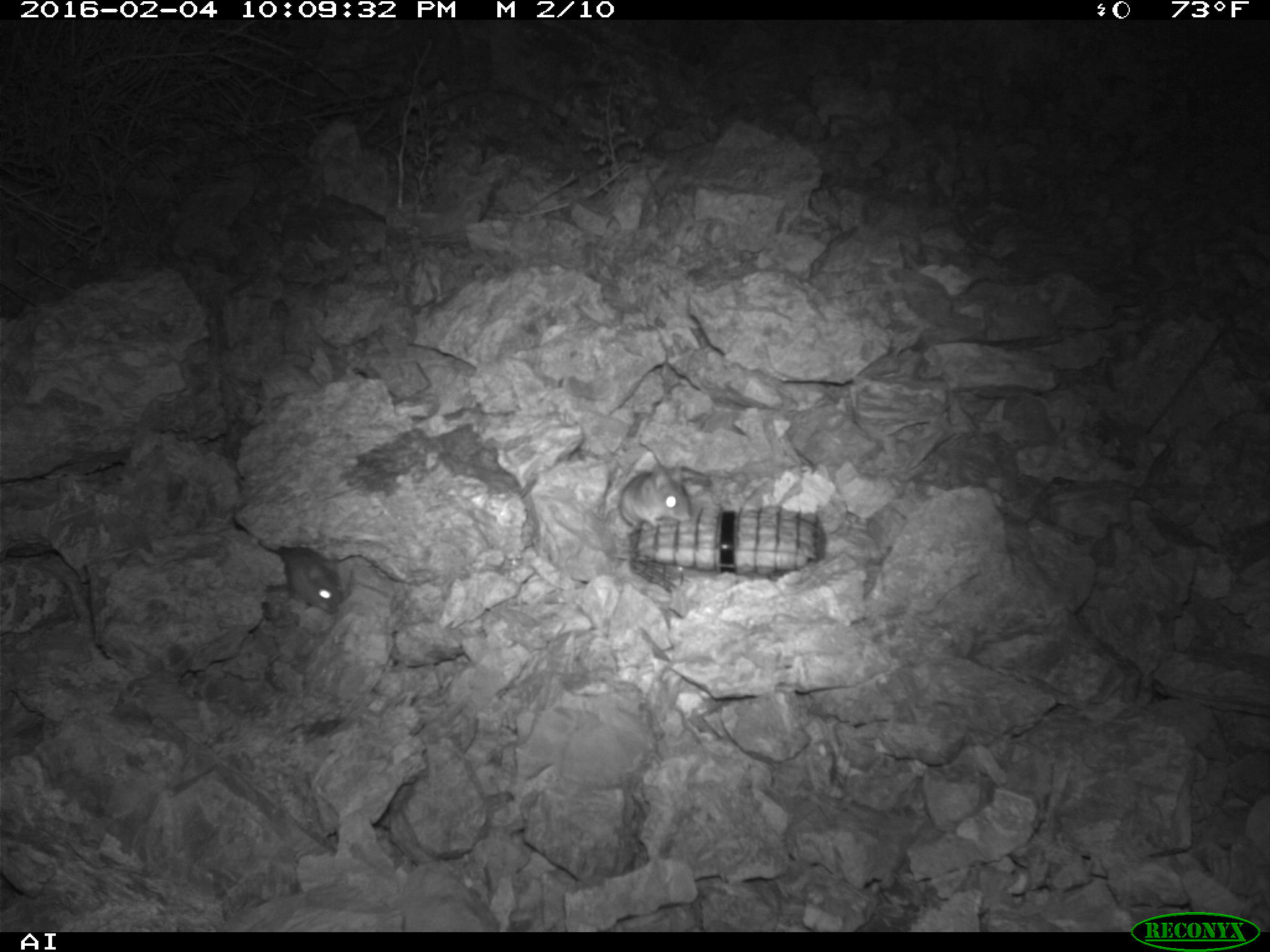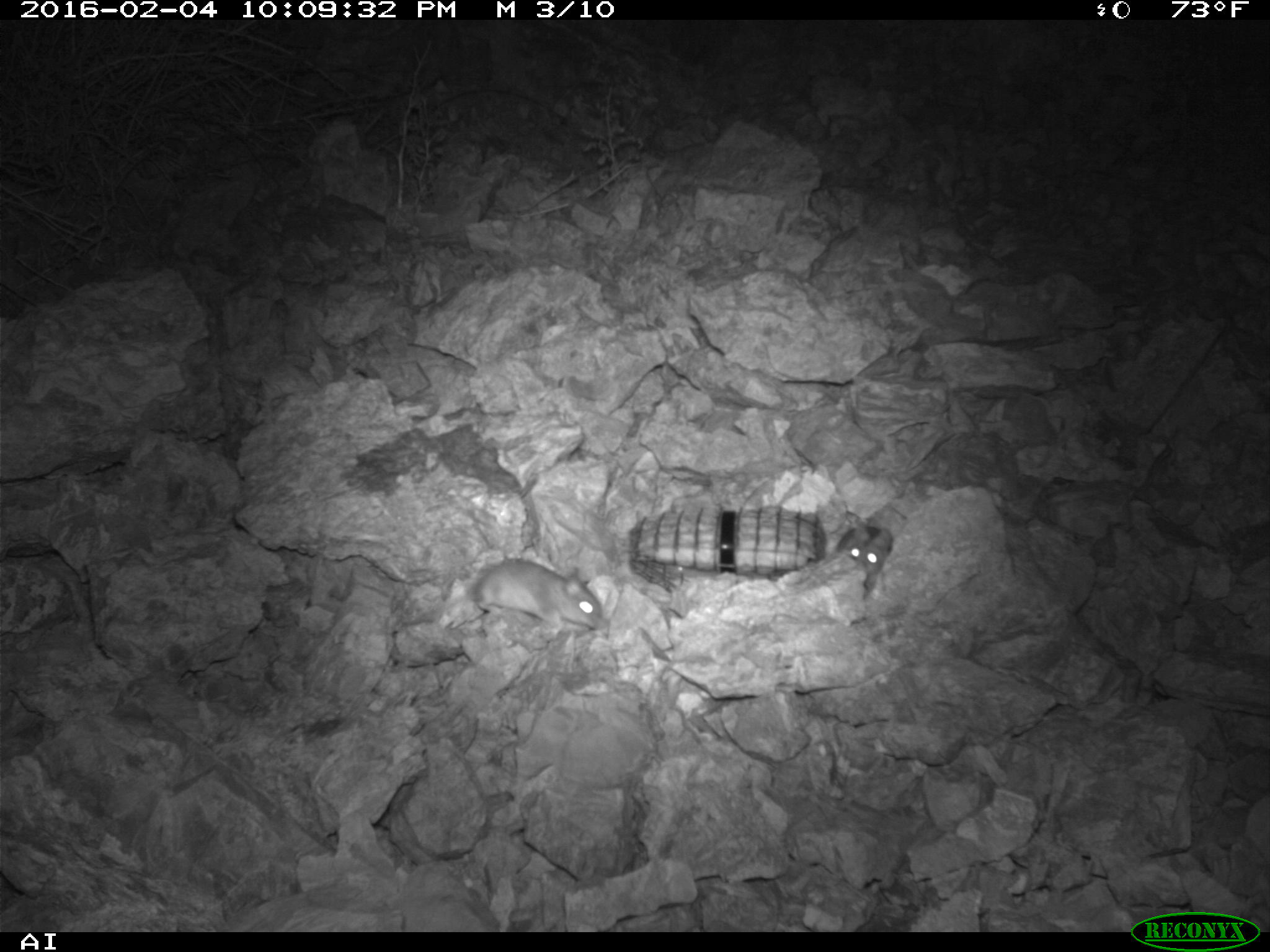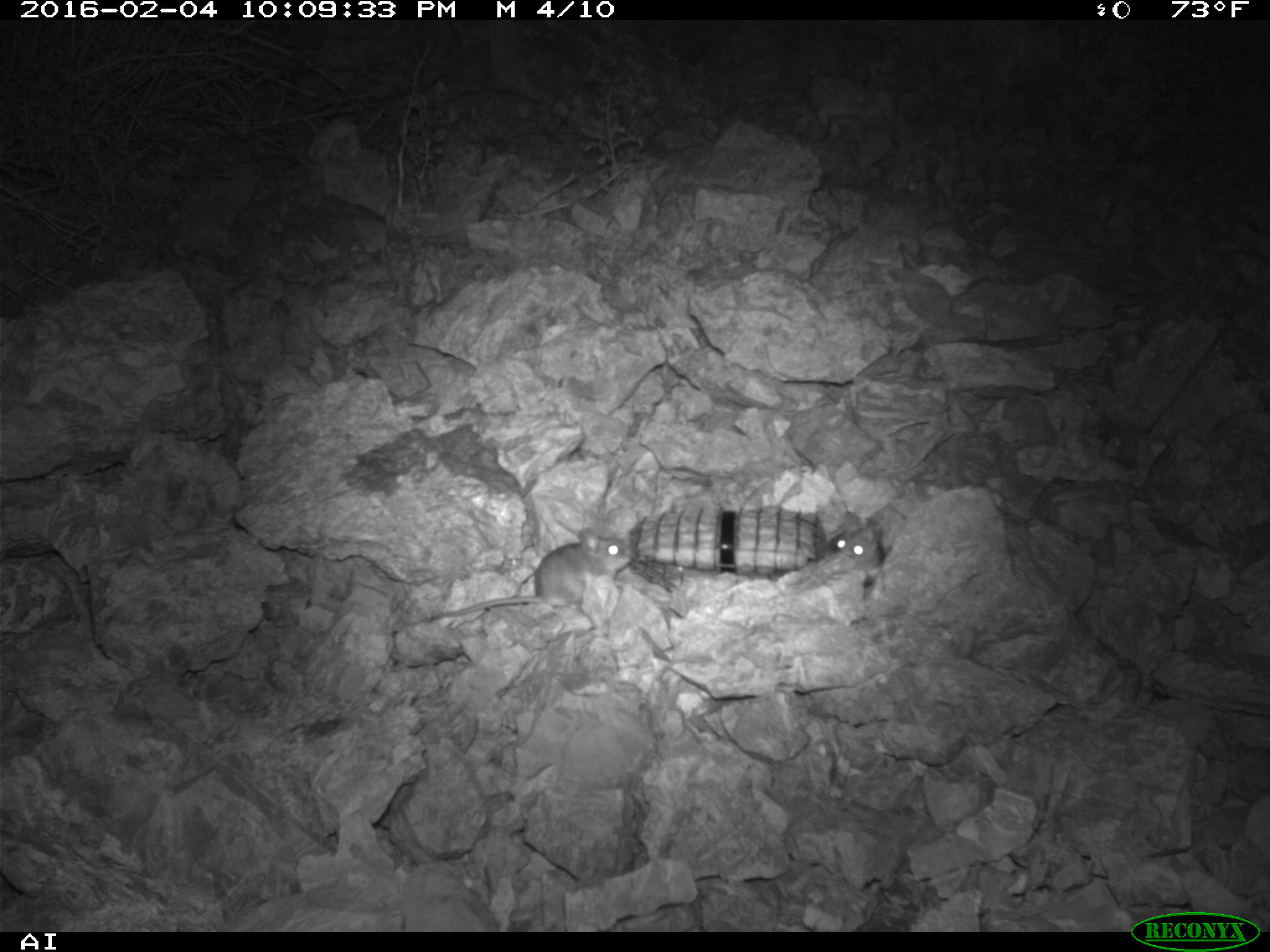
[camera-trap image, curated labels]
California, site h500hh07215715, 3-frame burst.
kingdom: Animalia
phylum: Chordata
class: Mammalia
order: Rodentia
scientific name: Rodentia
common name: rodent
Rodent (Rodentia).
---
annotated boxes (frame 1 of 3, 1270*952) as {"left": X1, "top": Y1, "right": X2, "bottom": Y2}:
rodent: {"left": 619, "top": 461, "right": 691, "bottom": 528}; {"left": 279, "top": 547, "right": 345, "bottom": 612}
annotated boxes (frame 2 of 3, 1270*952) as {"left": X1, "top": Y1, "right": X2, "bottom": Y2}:
rodent: {"left": 468, "top": 557, "right": 608, "bottom": 630}; {"left": 827, "top": 521, "right": 896, "bottom": 576}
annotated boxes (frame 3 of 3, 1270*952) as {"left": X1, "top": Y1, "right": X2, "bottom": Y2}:
rodent: {"left": 428, "top": 529, "right": 630, "bottom": 621}; {"left": 830, "top": 510, "right": 884, "bottom": 596}